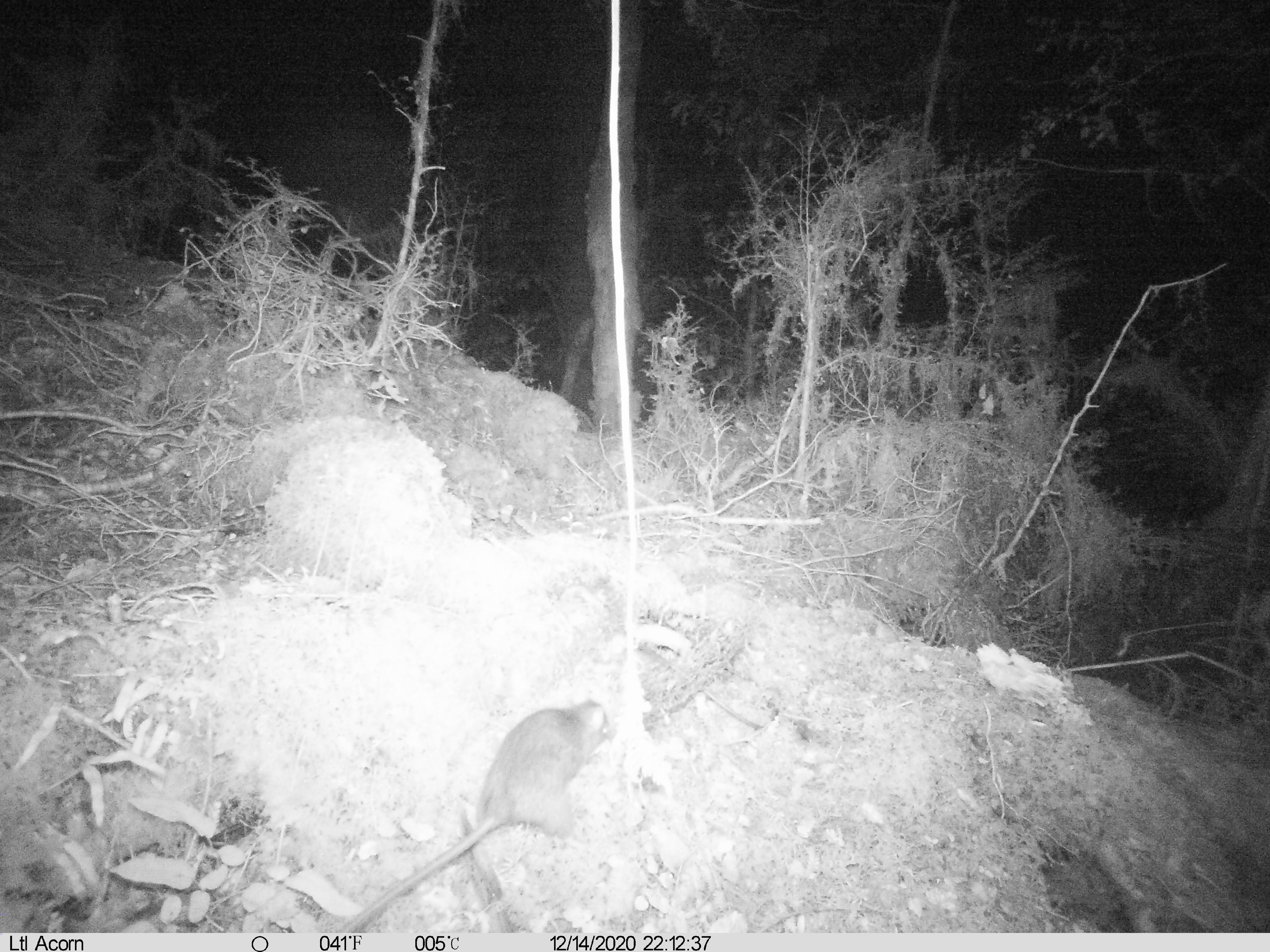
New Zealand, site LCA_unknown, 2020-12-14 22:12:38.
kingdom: Animalia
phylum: Chordata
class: Mammalia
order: Rodentia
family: Muridae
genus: Rattus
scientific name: Rattus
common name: rat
Rat (Rattus).